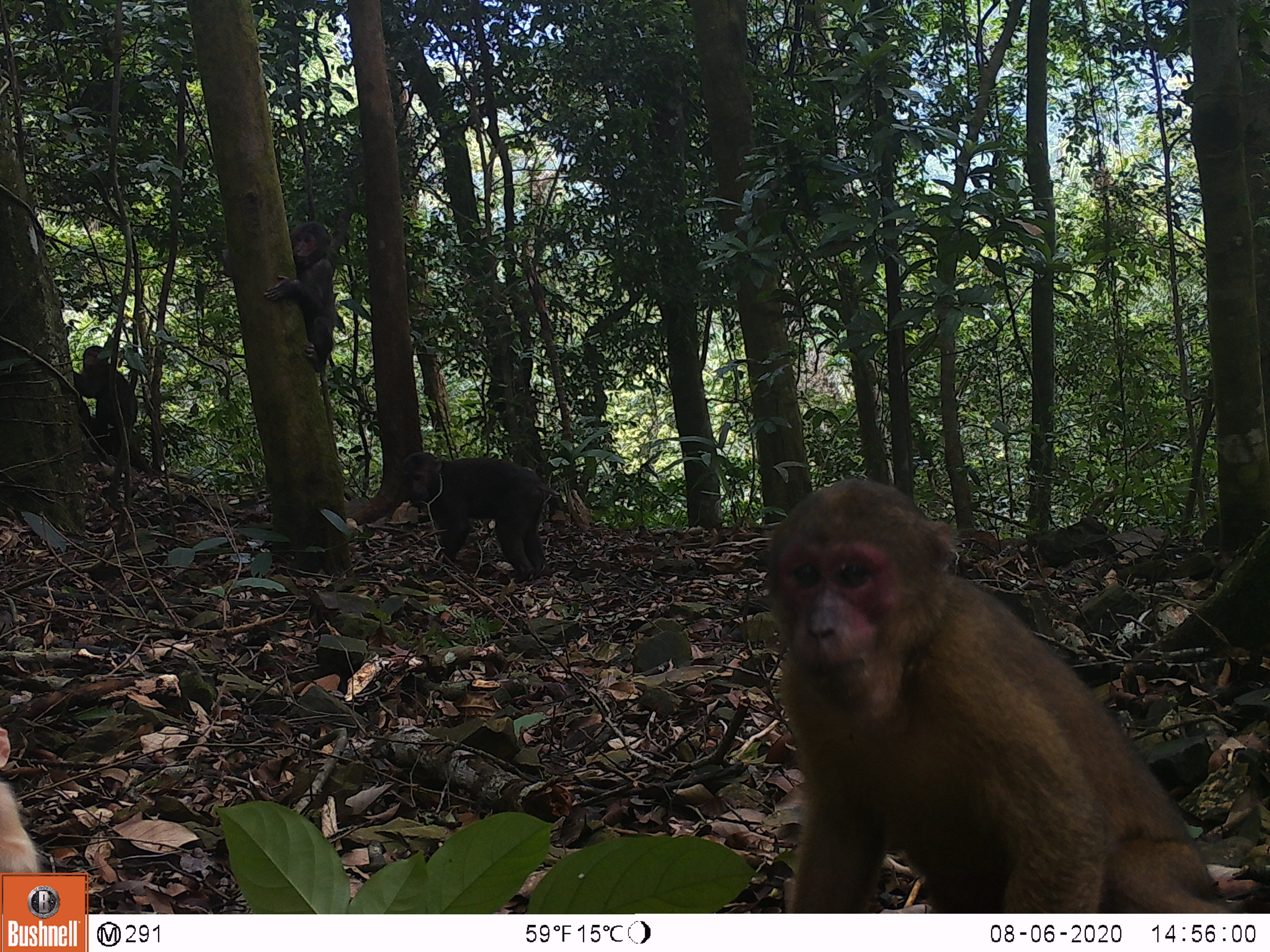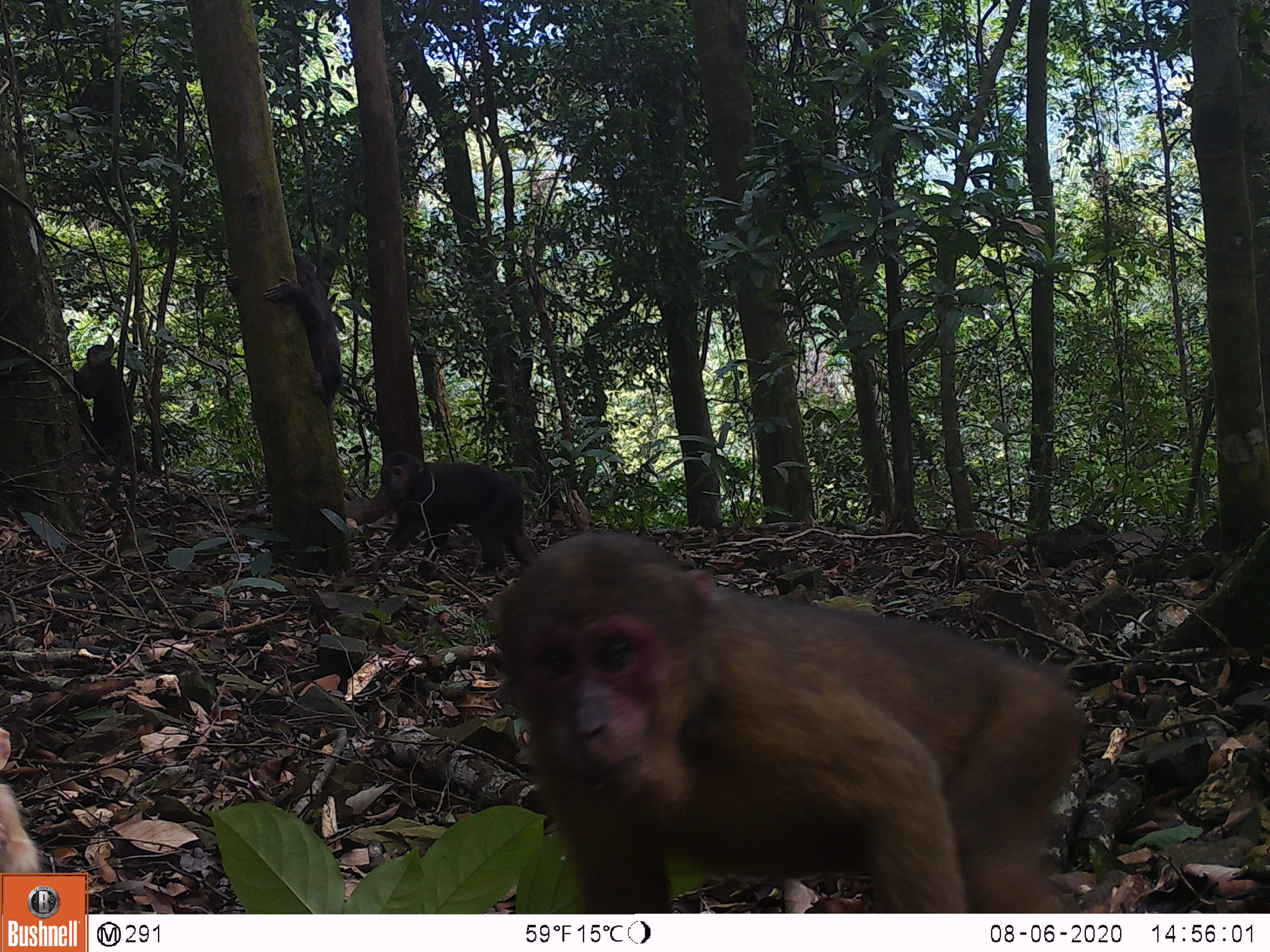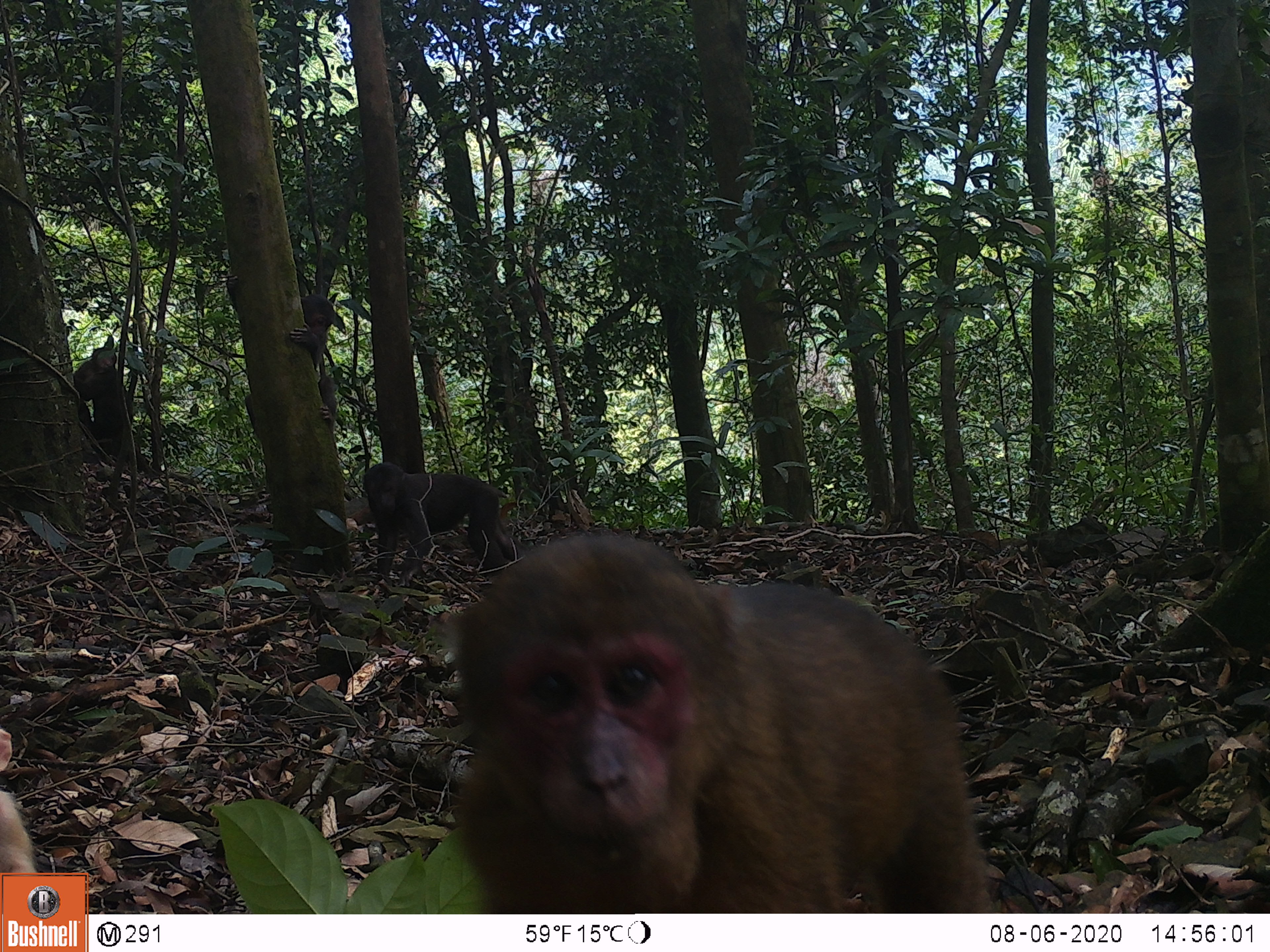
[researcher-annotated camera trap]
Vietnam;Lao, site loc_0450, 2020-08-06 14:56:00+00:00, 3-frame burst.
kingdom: Animalia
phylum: Chordata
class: Mammalia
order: Primates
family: Cercopithecidae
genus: Macaca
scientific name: Macaca arctoides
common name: stump-tailed macaque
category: stump tailed macaque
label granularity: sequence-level